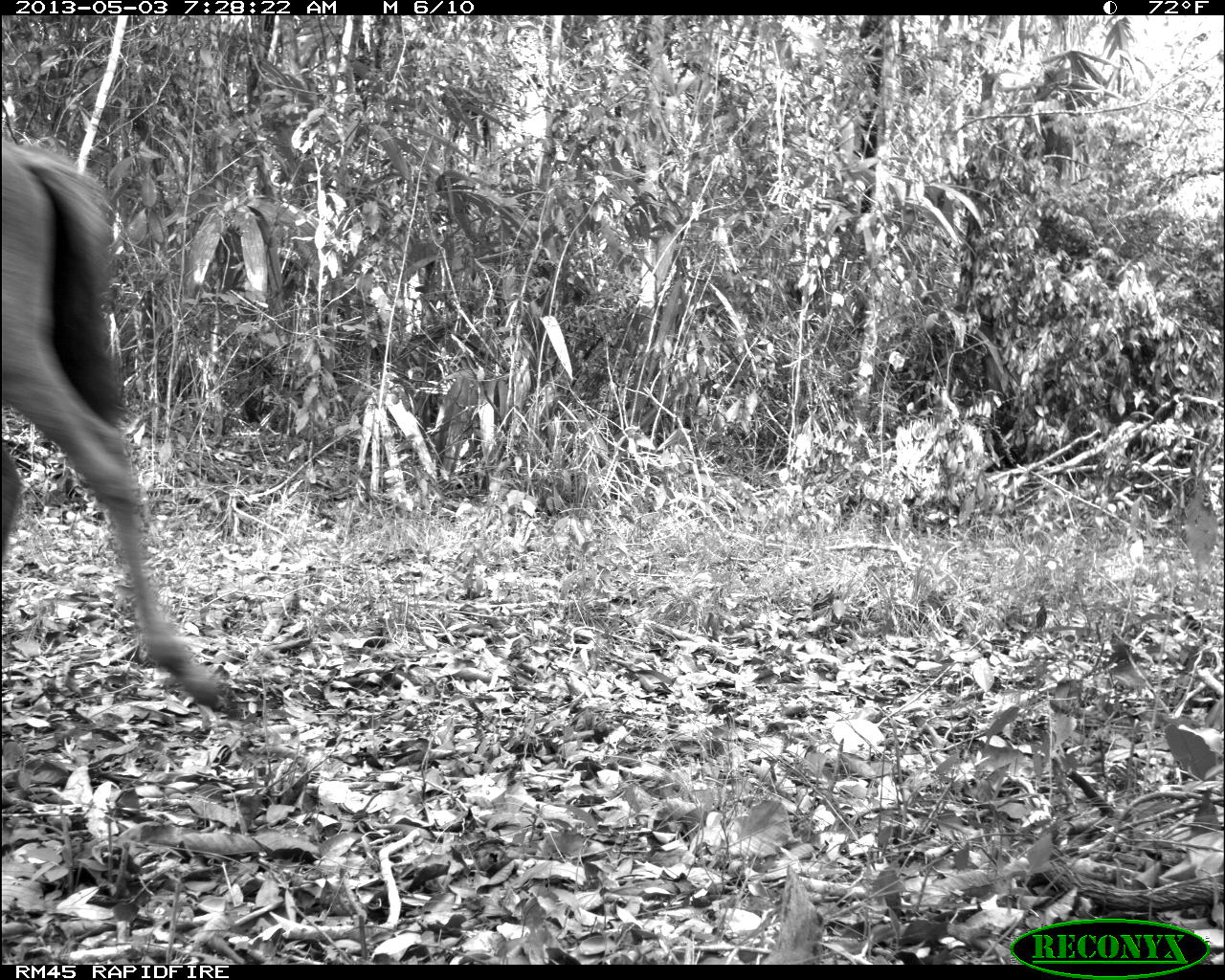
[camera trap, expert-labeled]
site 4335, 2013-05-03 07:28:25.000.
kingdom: Animalia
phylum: Chordata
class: Mammalia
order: Perissodactyla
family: Equidae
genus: Equus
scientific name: Equus ferus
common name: wild horse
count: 4